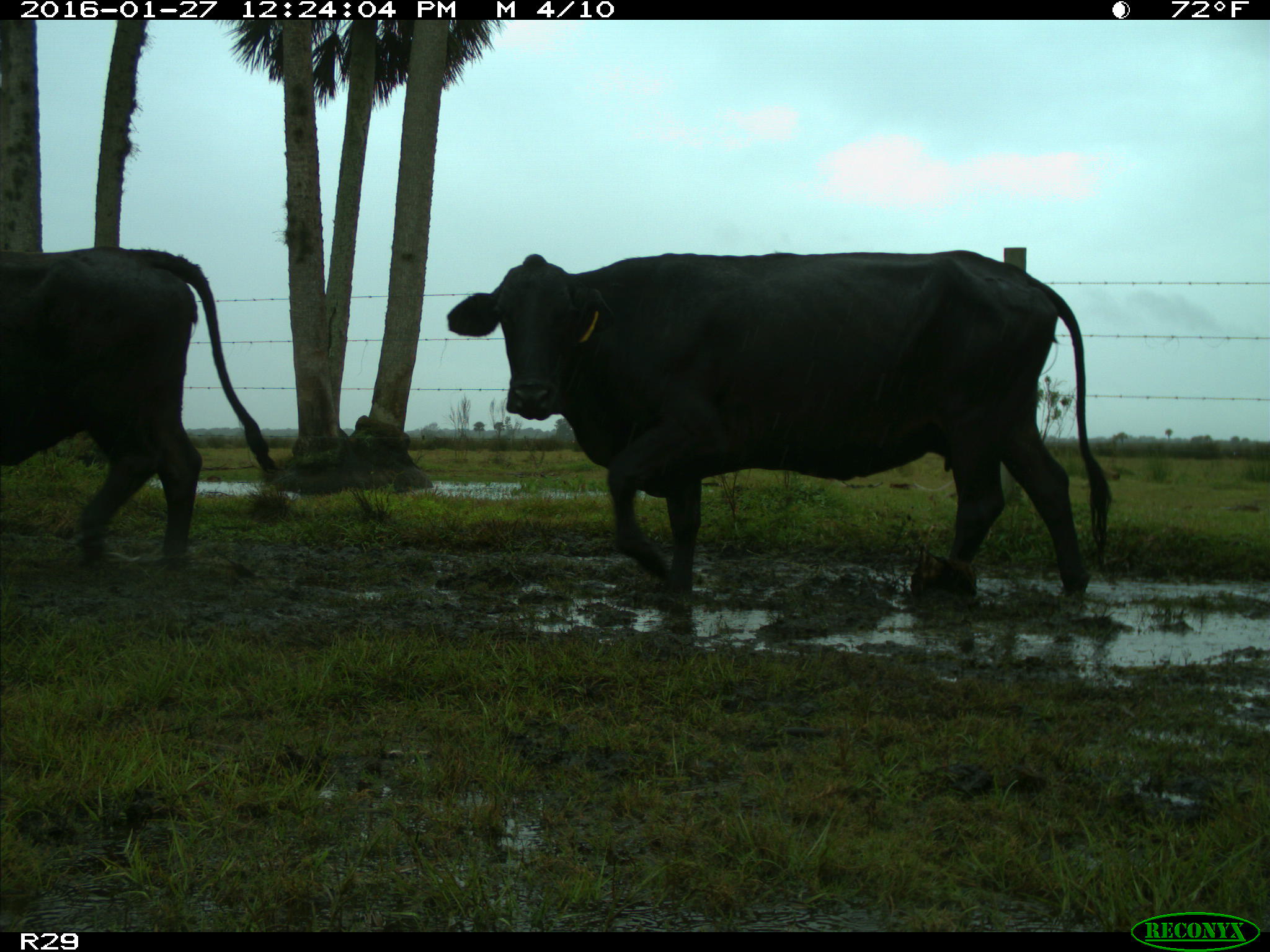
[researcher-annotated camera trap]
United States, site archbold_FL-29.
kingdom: Animalia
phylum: Chordata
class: Mammalia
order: Artiodactyla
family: Bovidae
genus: Bos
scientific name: Bos taurus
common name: domestic cow